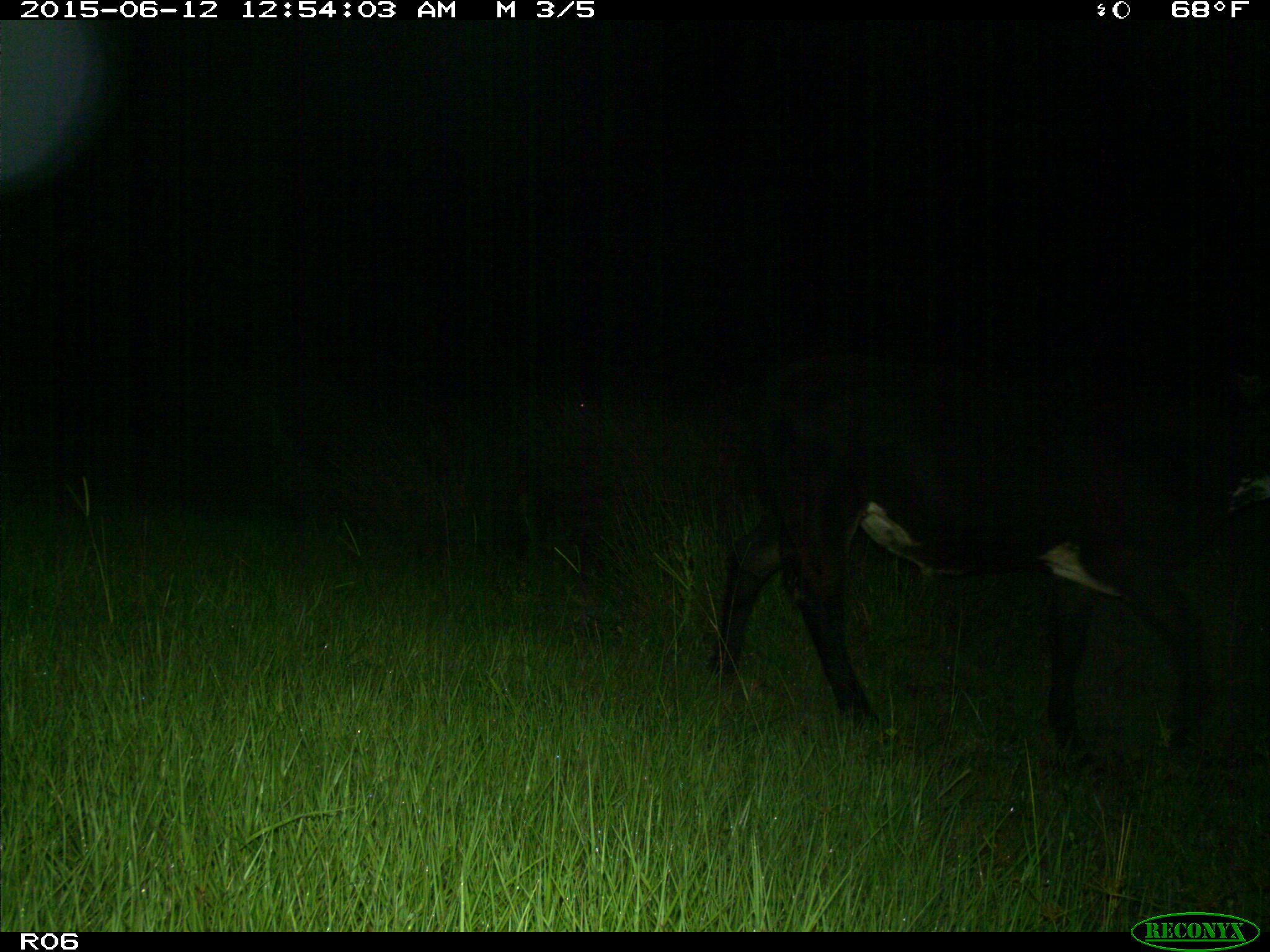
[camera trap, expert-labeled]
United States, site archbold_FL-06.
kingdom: Animalia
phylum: Chordata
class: Mammalia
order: Artiodactyla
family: Bovidae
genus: Bos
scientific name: Bos taurus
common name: domestic cow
Bos taurus (domestic cow).